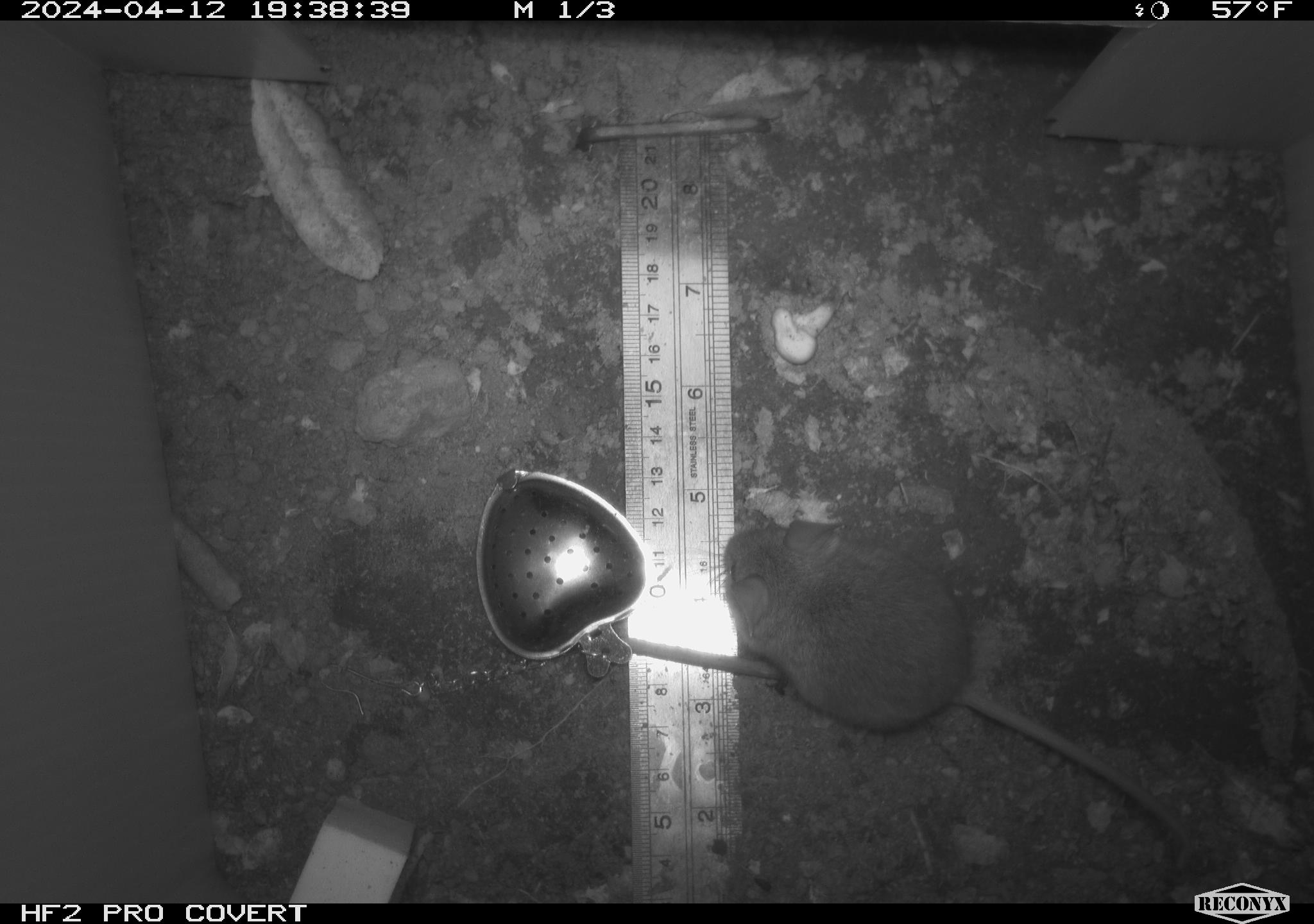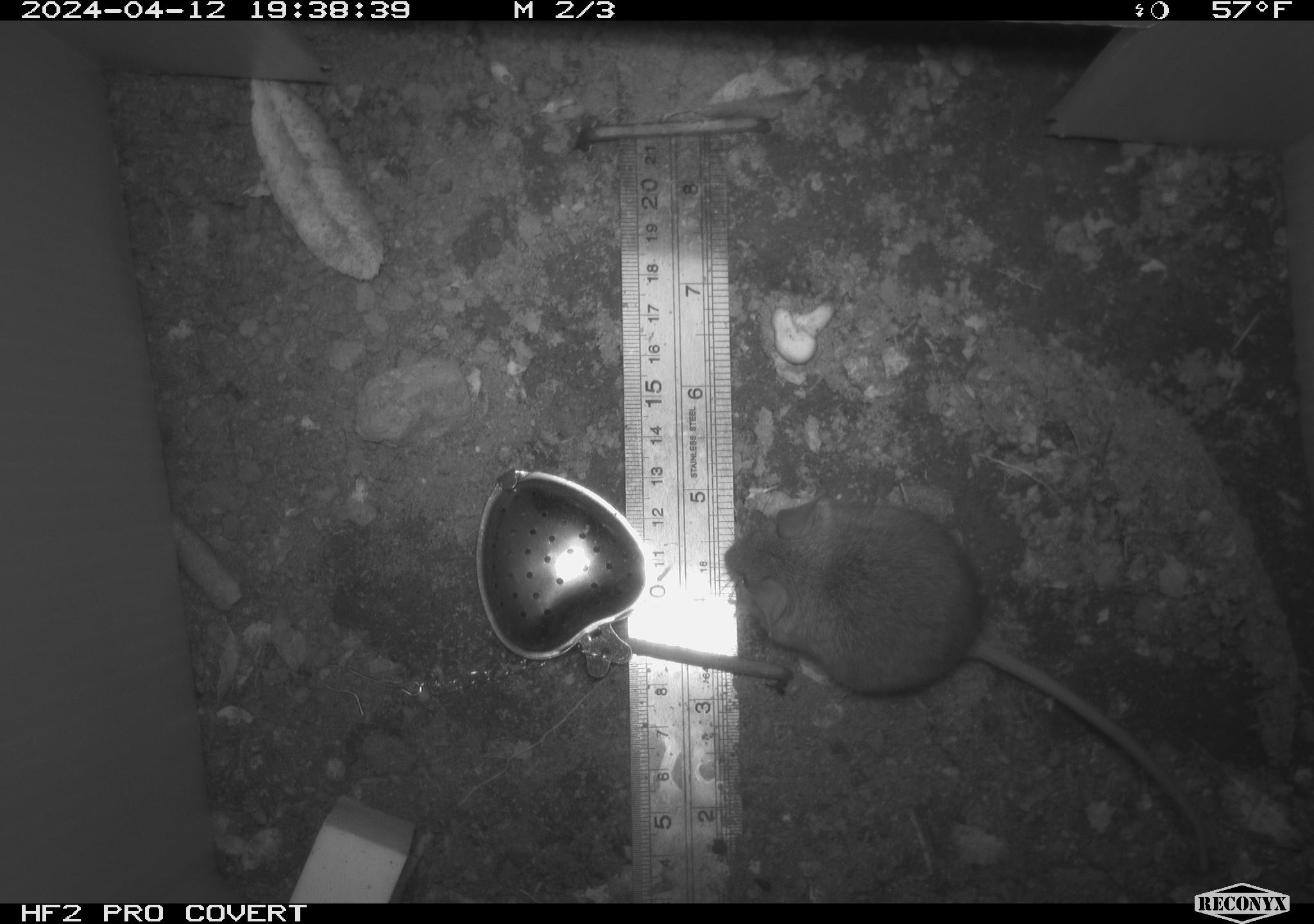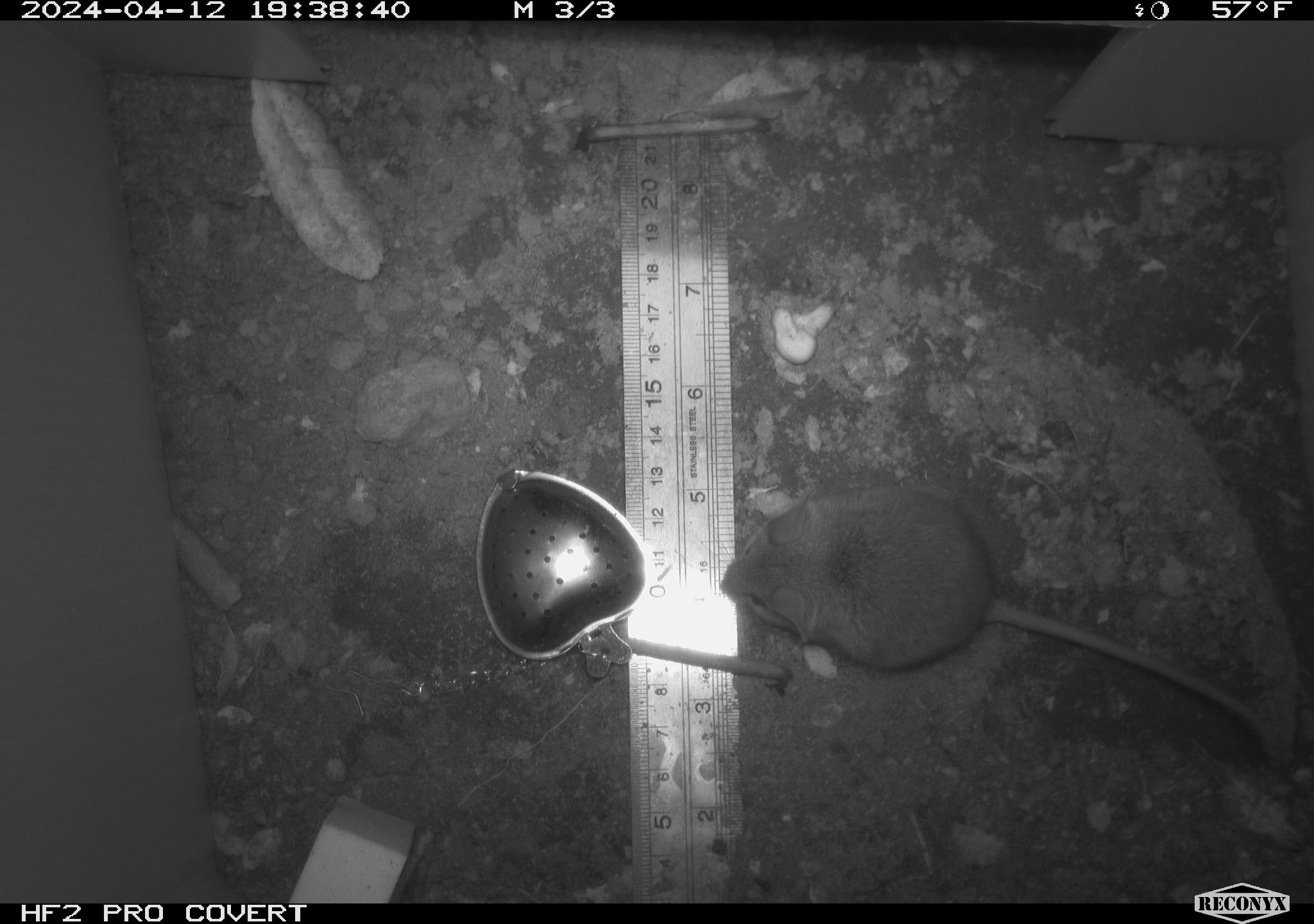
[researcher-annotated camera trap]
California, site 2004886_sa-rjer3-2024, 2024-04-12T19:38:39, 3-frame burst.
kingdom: Animalia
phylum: Chordata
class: Mammalia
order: Rodentia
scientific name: Rodentia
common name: mouse species